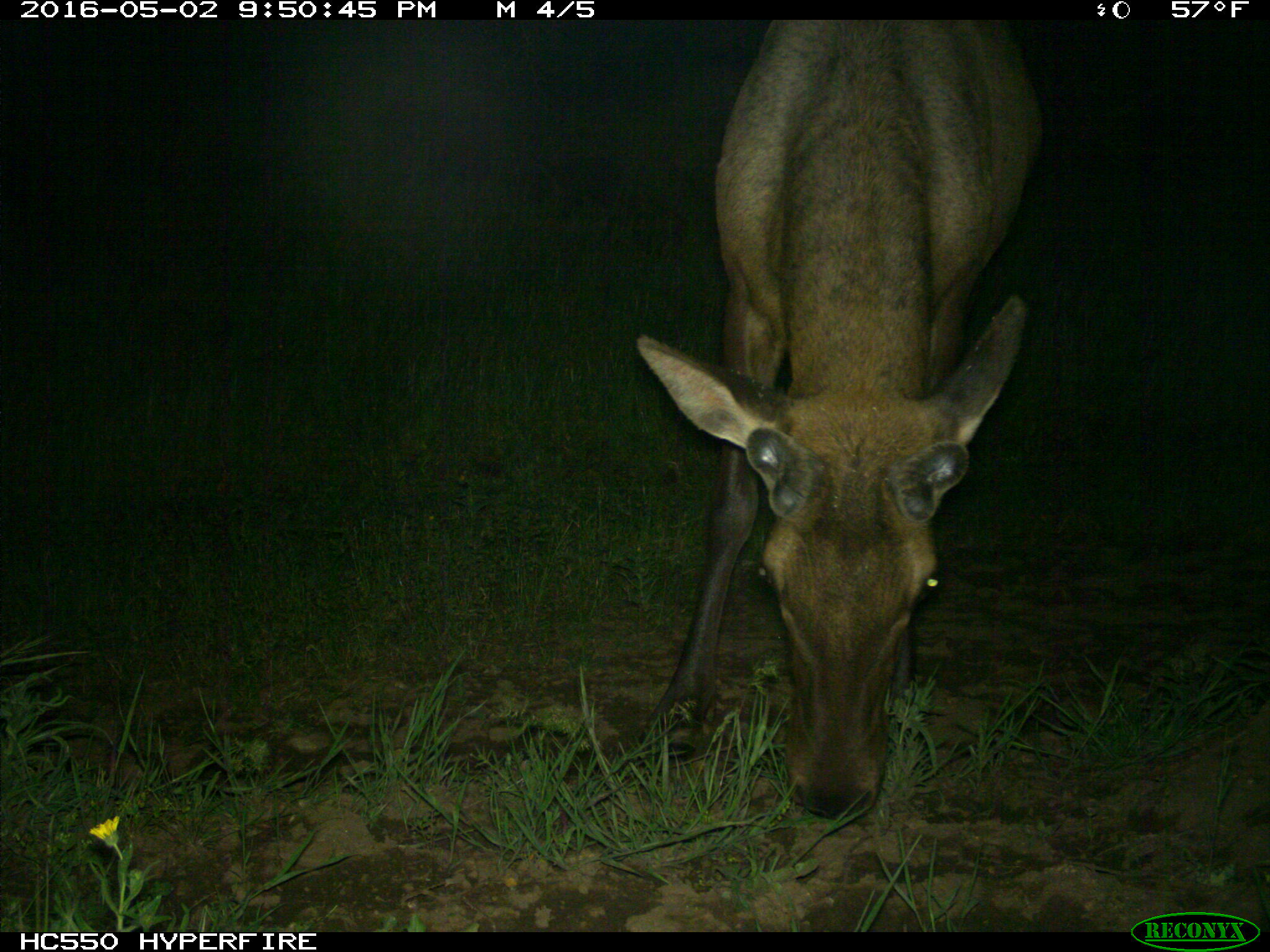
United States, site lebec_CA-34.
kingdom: Animalia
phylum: Chordata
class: Mammalia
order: Artiodactyla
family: Cervidae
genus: Cervus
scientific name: Cervus canadensis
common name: elk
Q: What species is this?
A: Cervus canadensis (elk).